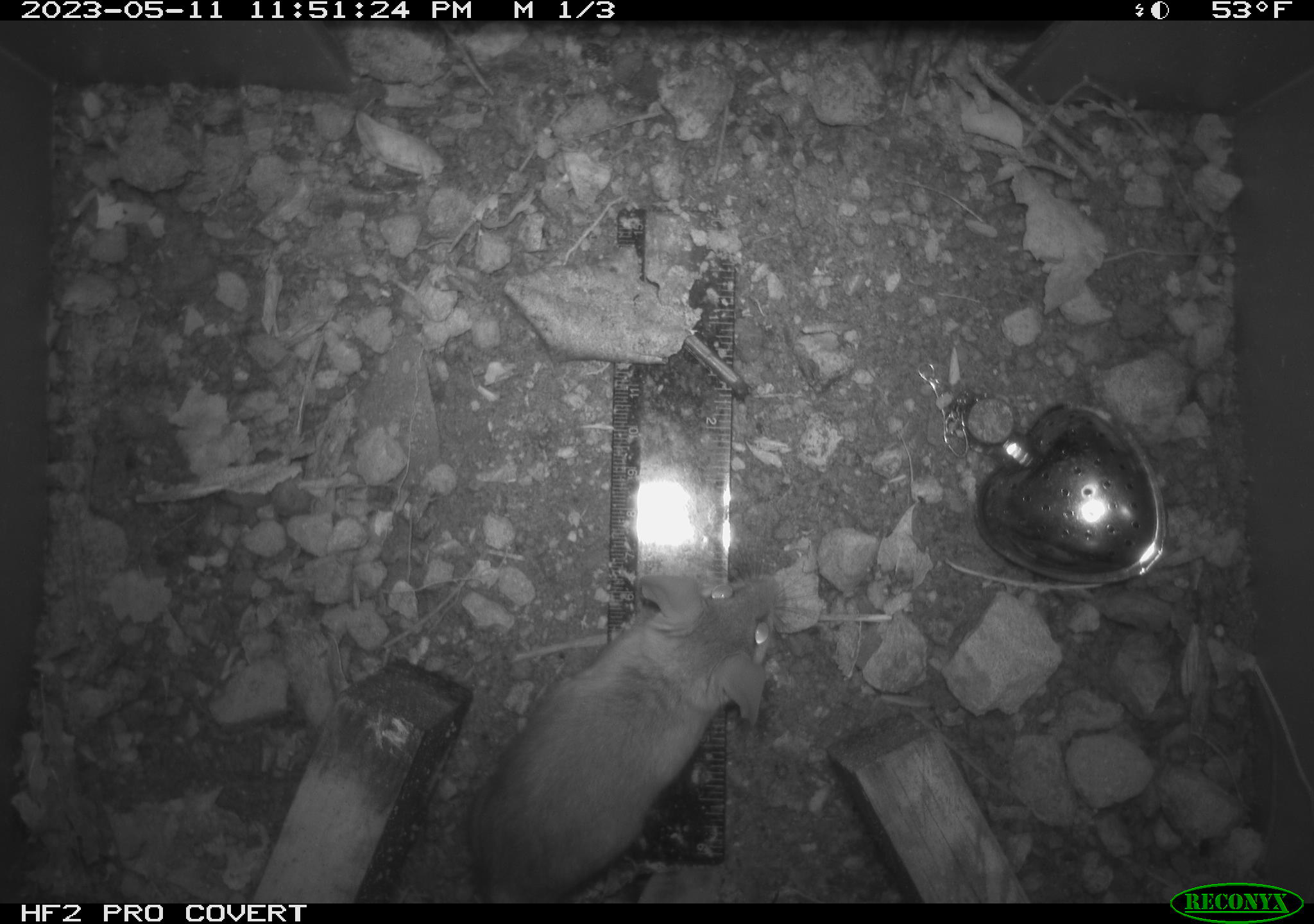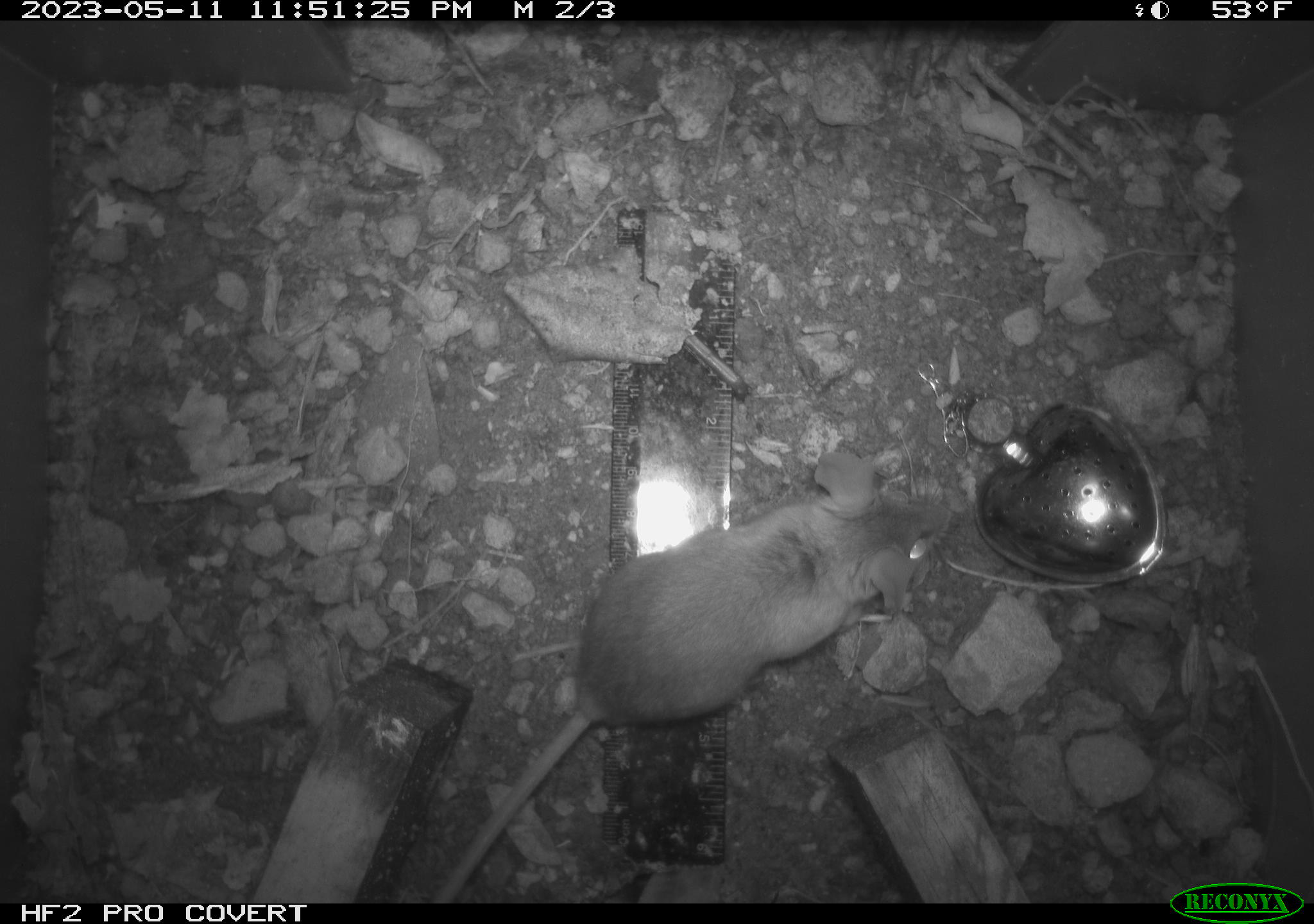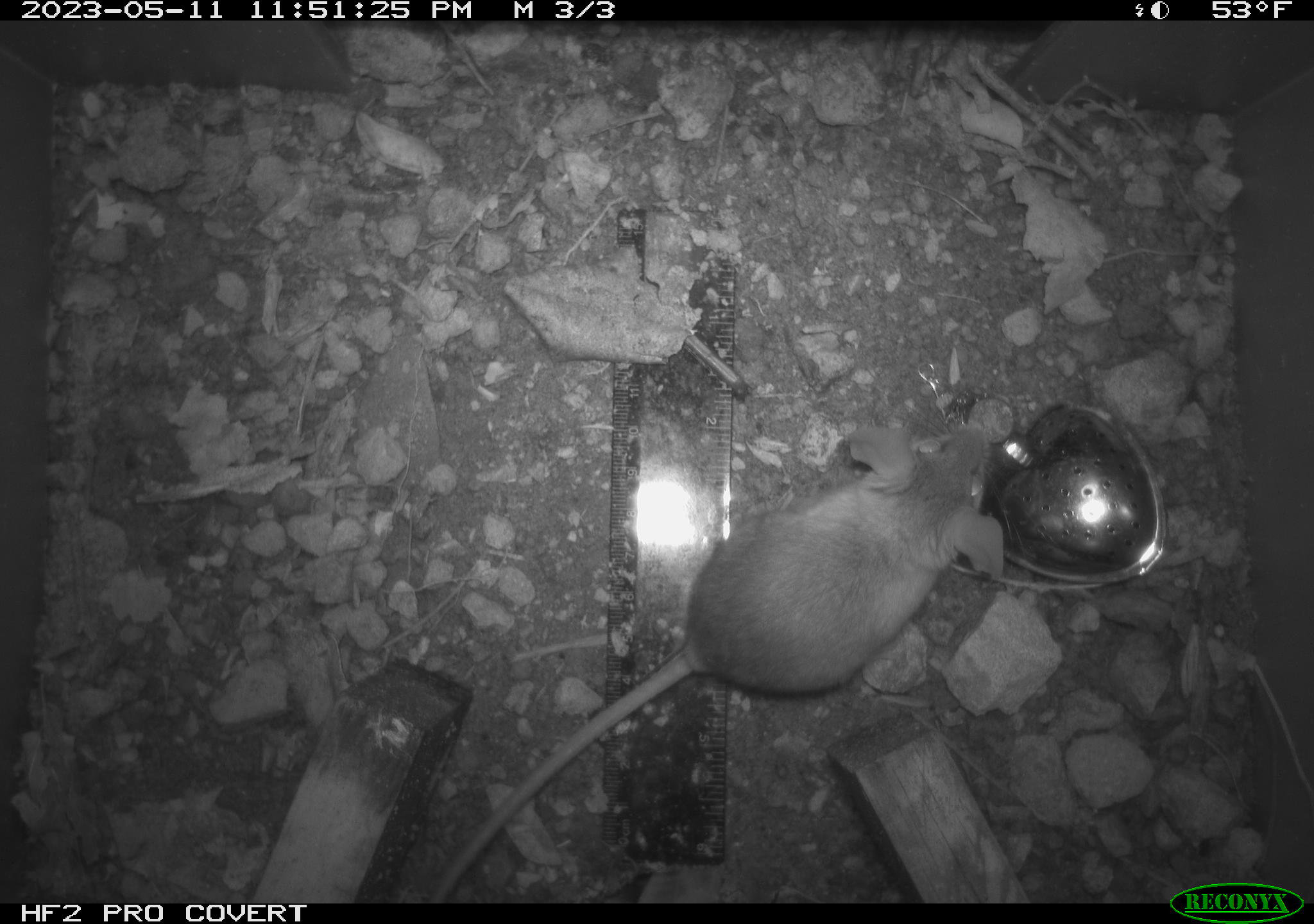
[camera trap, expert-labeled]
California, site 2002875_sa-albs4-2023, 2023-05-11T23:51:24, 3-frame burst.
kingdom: Animalia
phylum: Chordata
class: Mammalia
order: Rodentia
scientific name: Rodentia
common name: mouse species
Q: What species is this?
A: Mouse species (Rodentia).